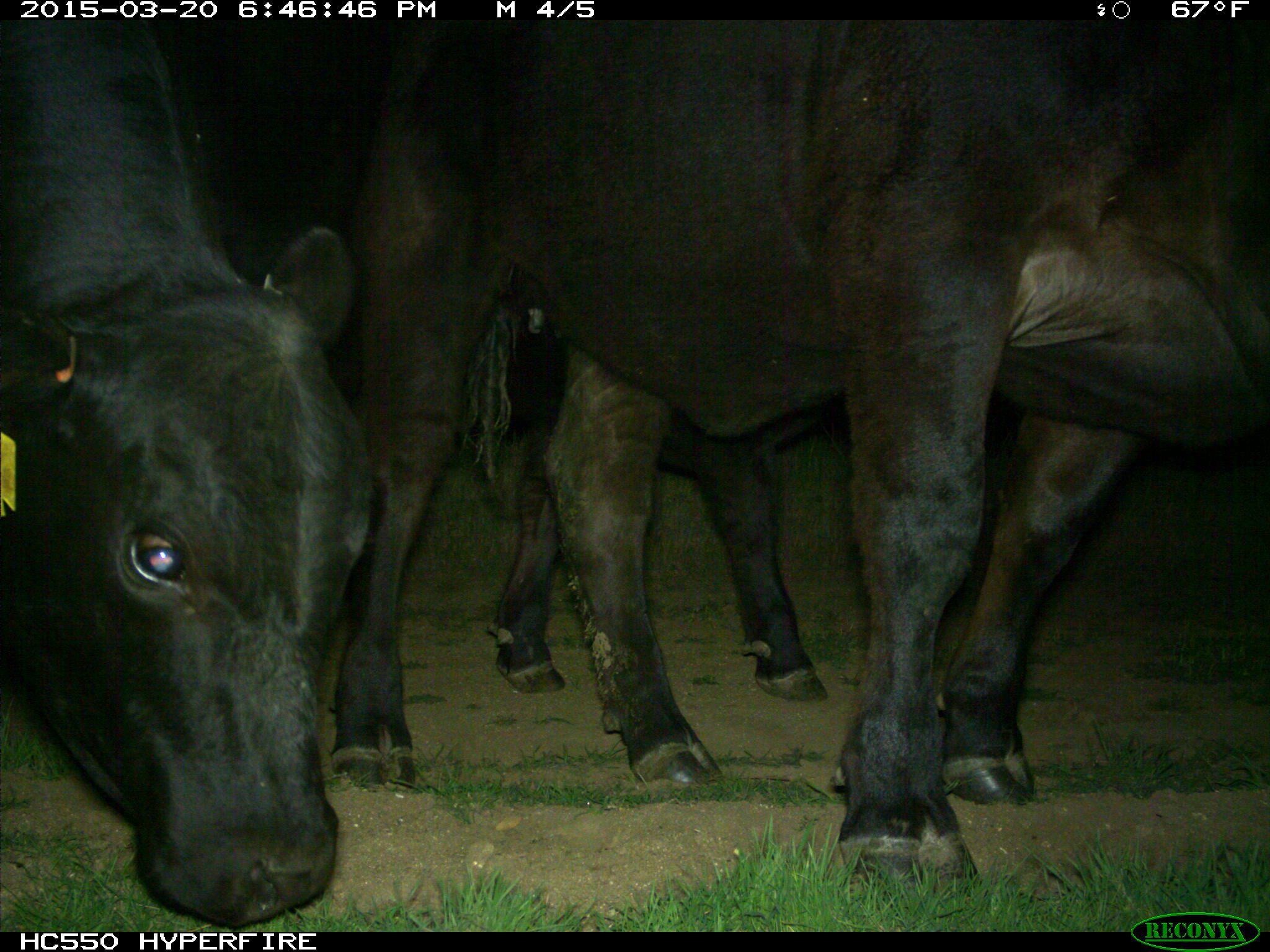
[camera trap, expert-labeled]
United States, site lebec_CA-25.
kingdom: Animalia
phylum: Chordata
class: Mammalia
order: Artiodactyla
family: Bovidae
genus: Bos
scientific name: Bos taurus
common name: domestic cow